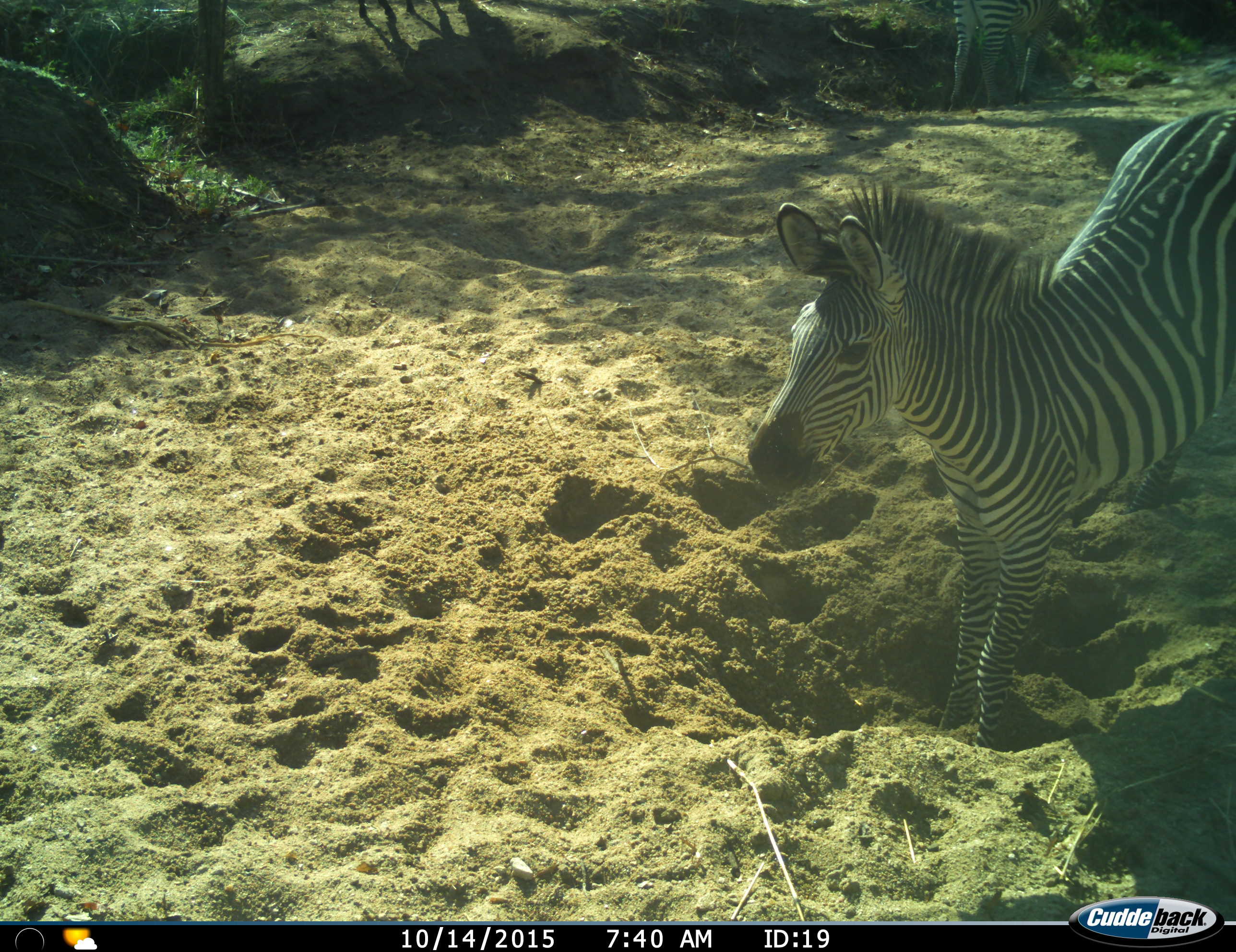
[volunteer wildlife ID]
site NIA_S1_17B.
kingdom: Animalia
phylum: Chordata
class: Mammalia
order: Perissodactyla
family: Equidae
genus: Equus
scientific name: Equus quagga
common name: plains zebra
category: zebraplains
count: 2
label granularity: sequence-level